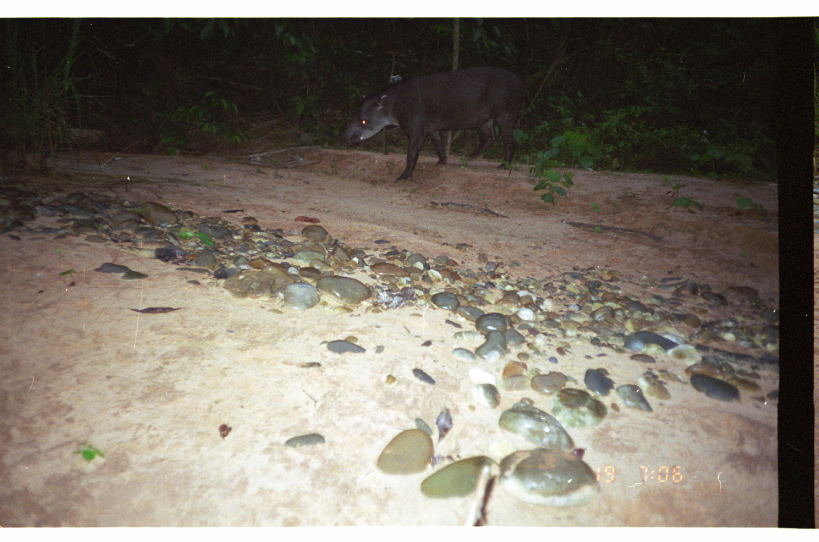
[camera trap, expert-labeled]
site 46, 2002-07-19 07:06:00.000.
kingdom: Animalia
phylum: Chordata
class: Mammalia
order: Perissodactyla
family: Tapiridae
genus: Tapirus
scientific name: Tapirus terrestris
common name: south american tapir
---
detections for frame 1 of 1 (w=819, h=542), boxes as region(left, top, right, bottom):
tapirus terrestris: region(341, 66, 529, 181)